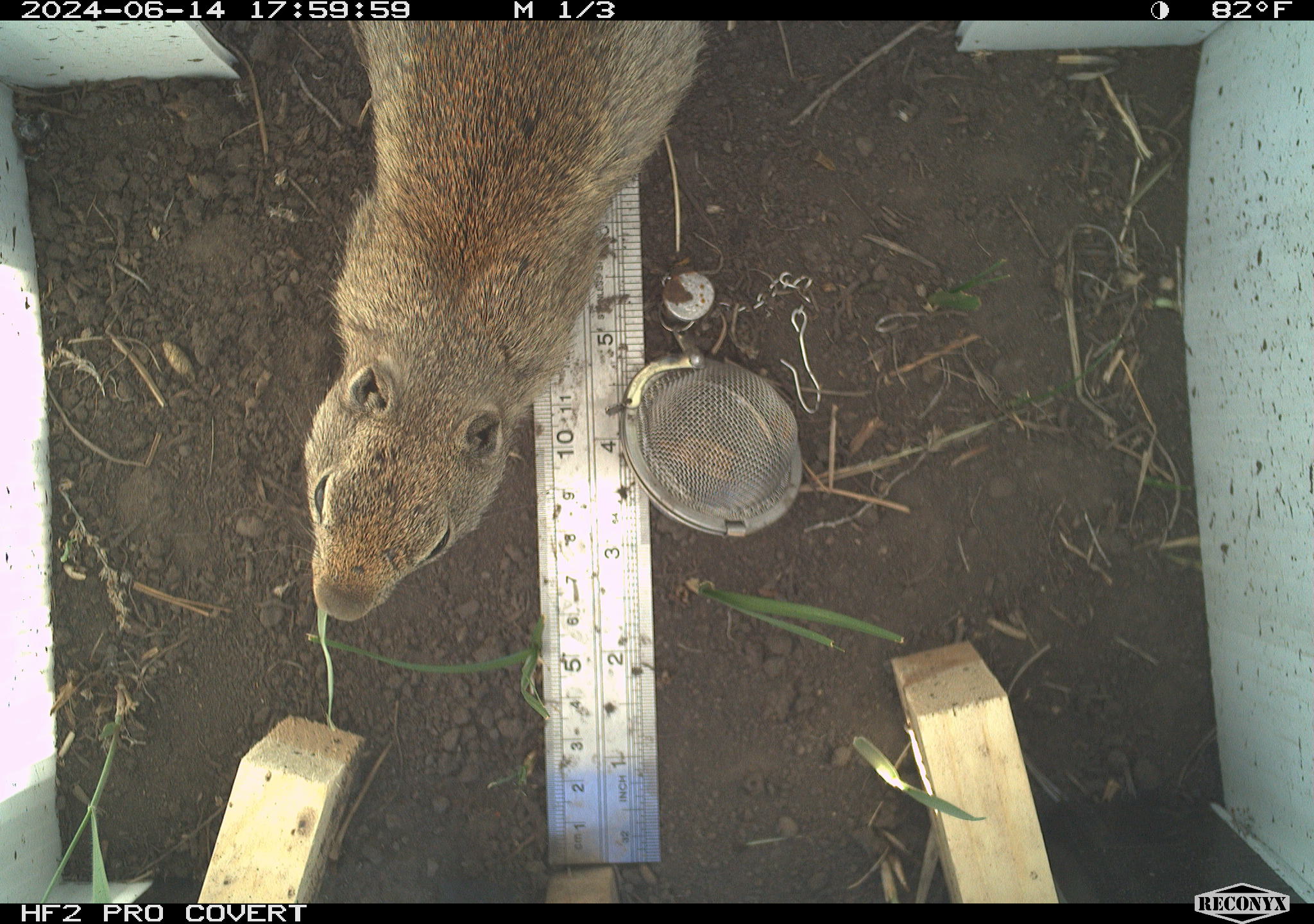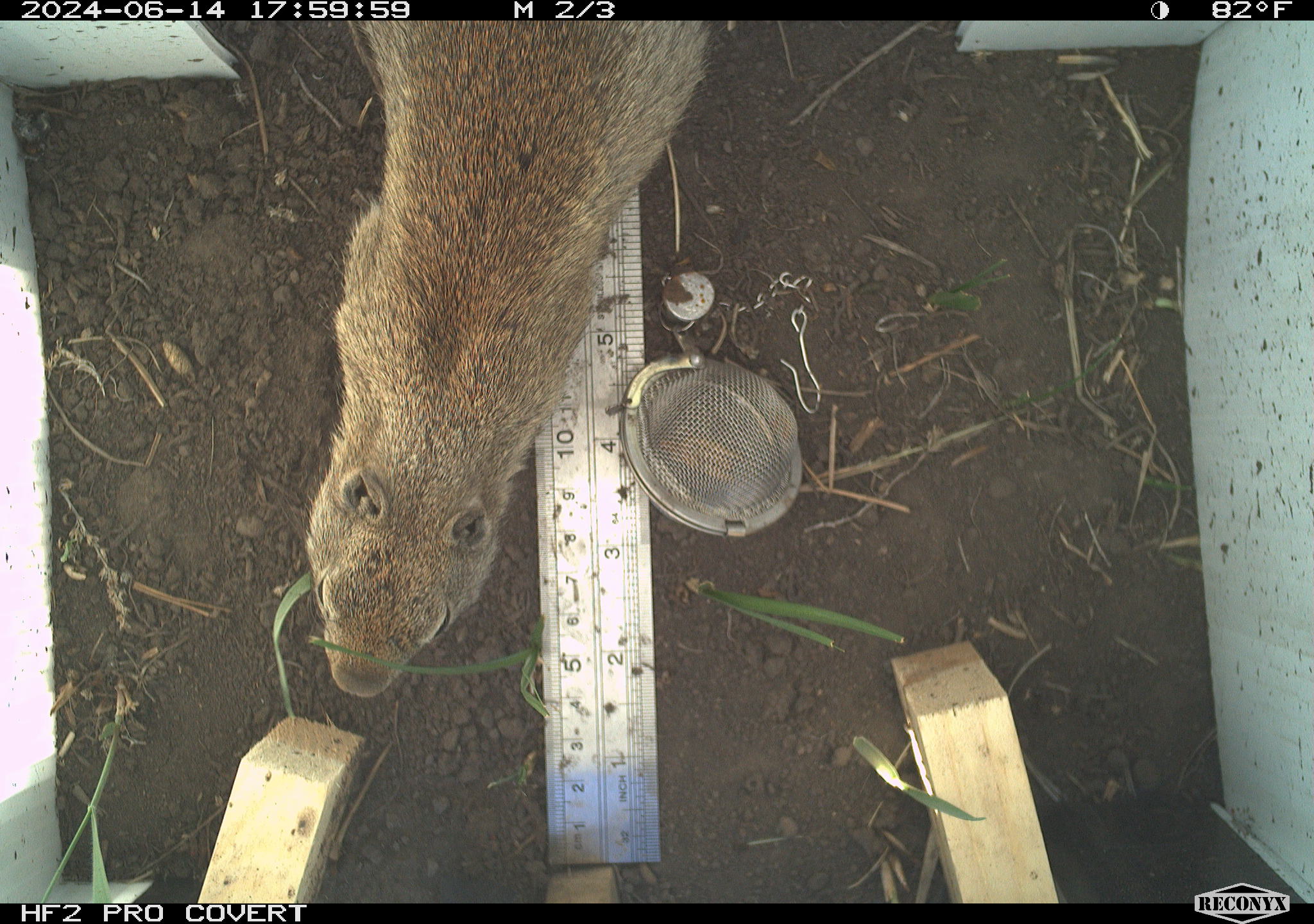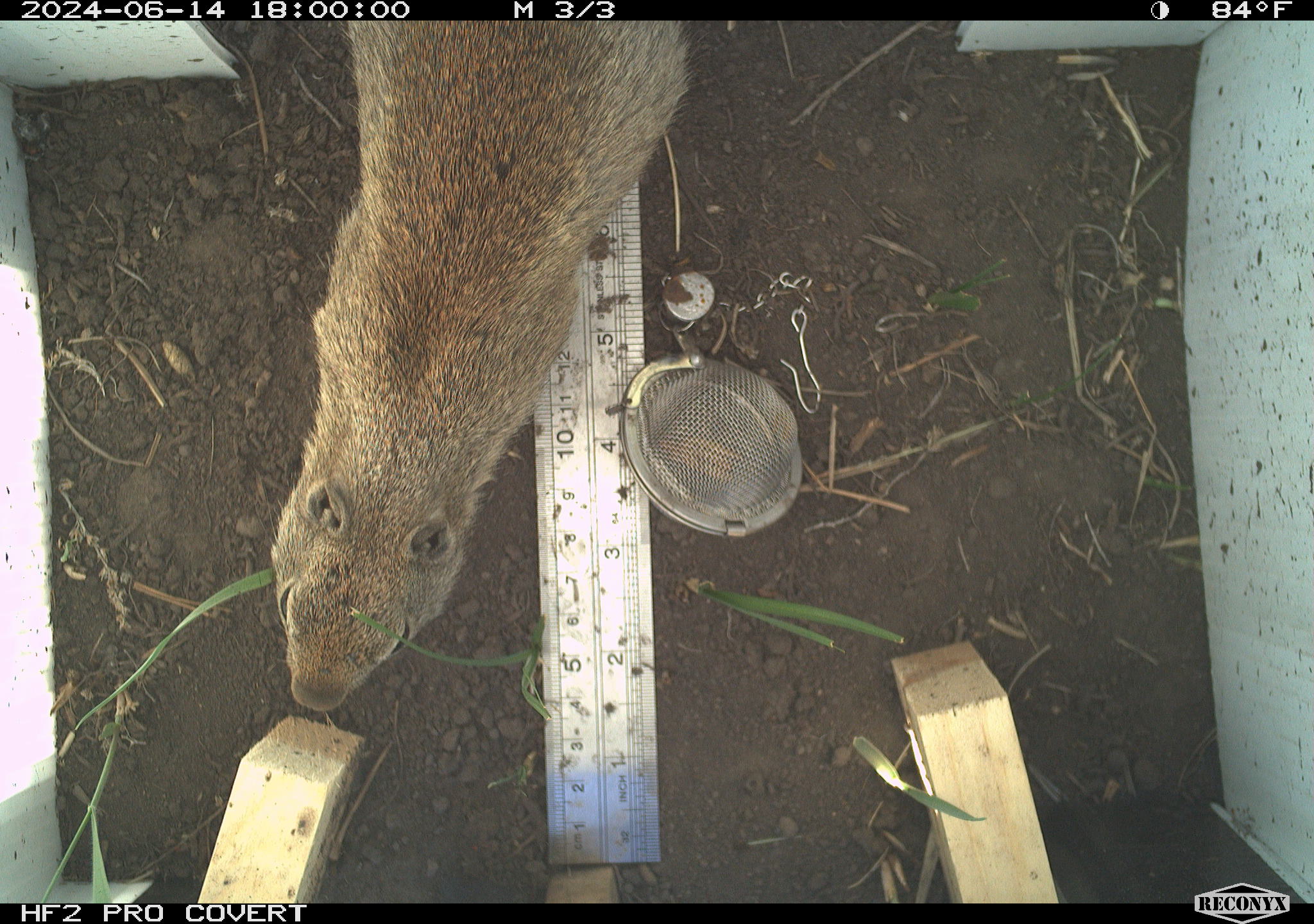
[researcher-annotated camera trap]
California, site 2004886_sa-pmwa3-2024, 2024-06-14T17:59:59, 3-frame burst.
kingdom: Animalia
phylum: Chordata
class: Mammalia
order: Rodentia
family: Sciuridae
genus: Urocitellus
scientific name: Urocitellus beldingi beldingi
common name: belding's ground squirrel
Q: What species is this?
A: Belding's ground squirrel (Urocitellus beldingi beldingi).